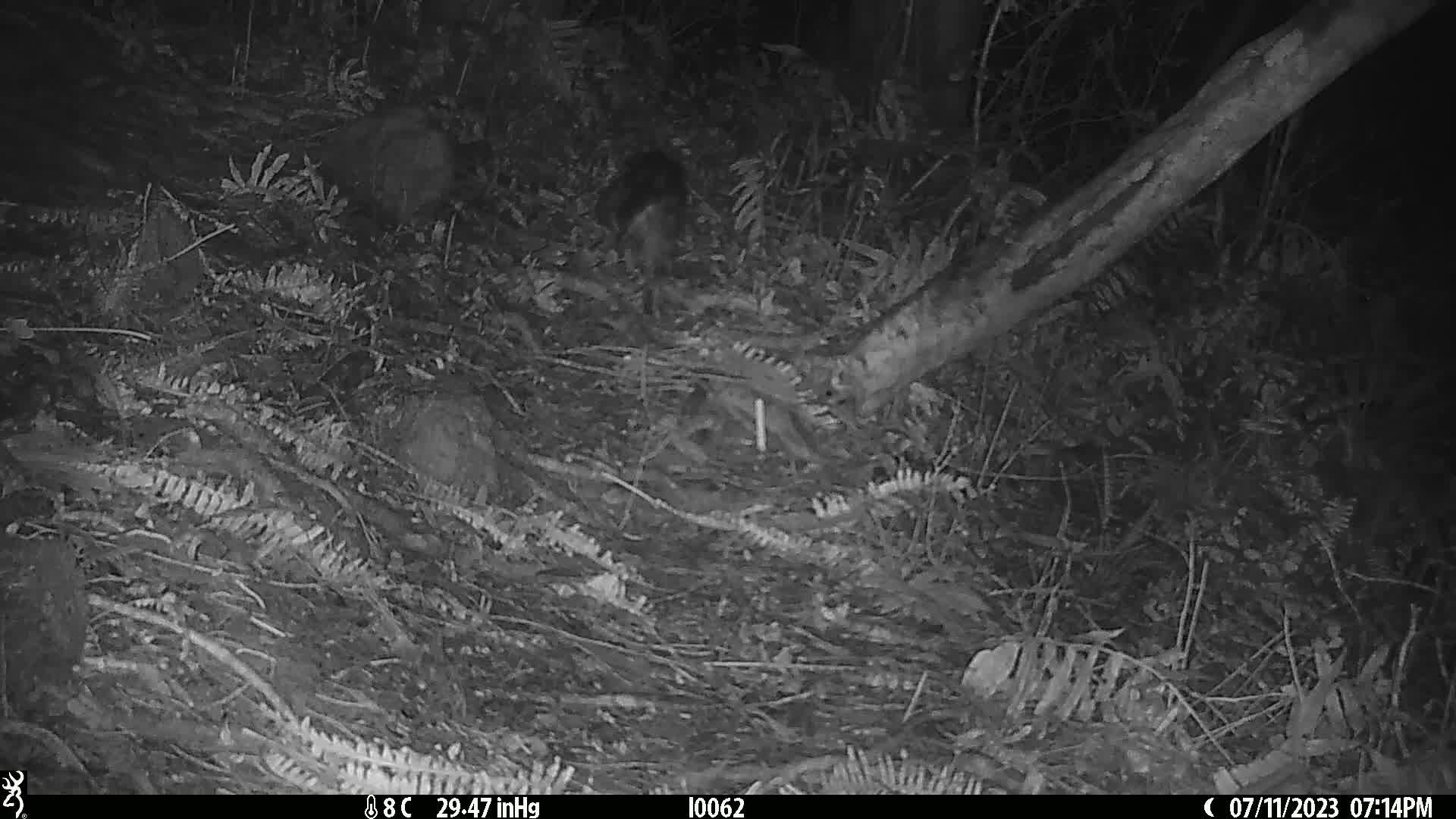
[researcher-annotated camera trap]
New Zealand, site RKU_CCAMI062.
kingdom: Animalia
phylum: Chordata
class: Mammalia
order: Carnivora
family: Felidae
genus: Felis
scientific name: Felis catus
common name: domestic cat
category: cat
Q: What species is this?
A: Cat (domestic cat) (Felis catus).